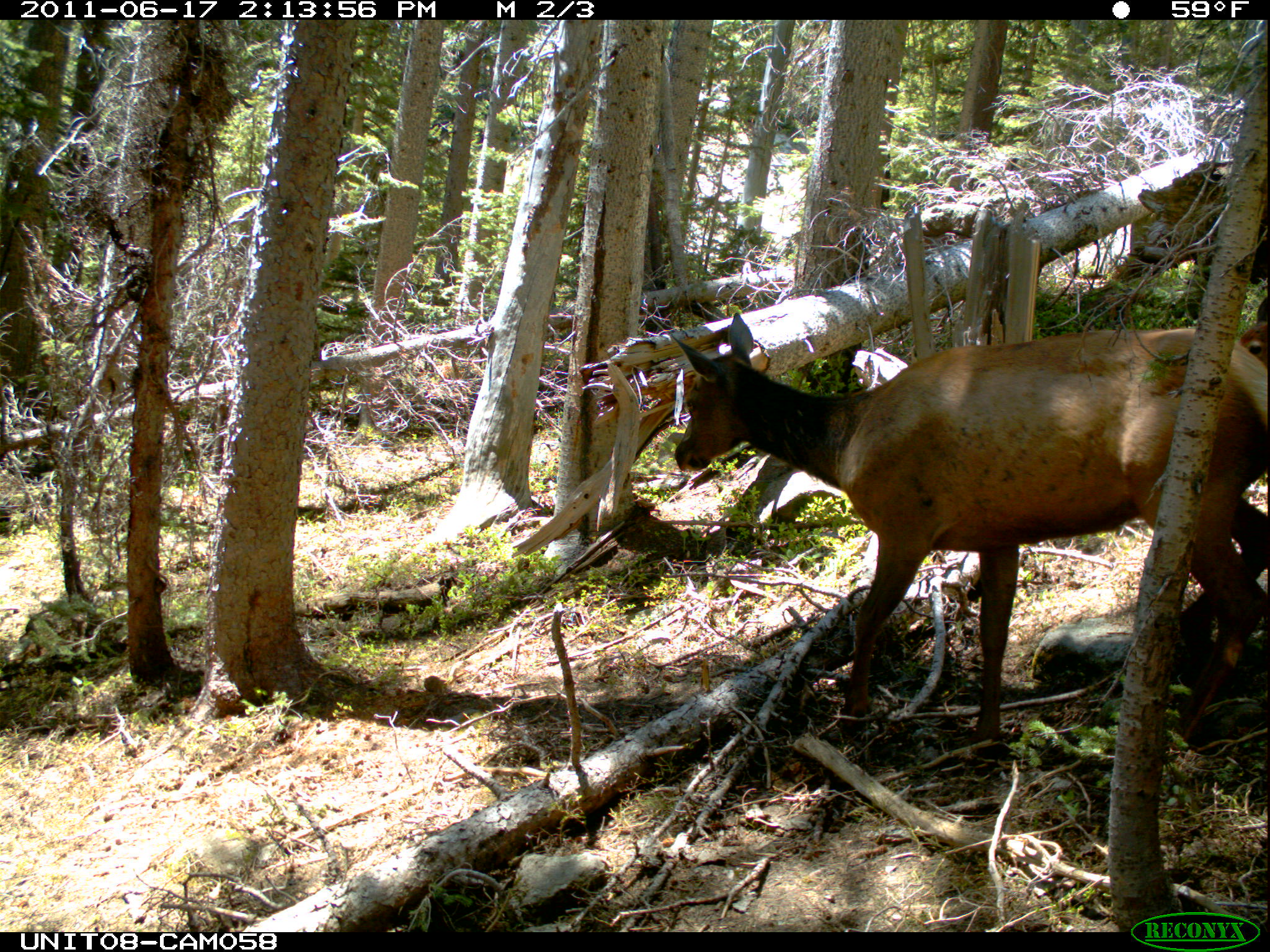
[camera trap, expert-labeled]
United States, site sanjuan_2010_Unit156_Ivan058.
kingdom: Animalia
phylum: Chordata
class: Mammalia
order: Artiodactyla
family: Cervidae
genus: Cervus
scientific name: Cervus elaphus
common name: red deer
Cervus elaphus (red deer).